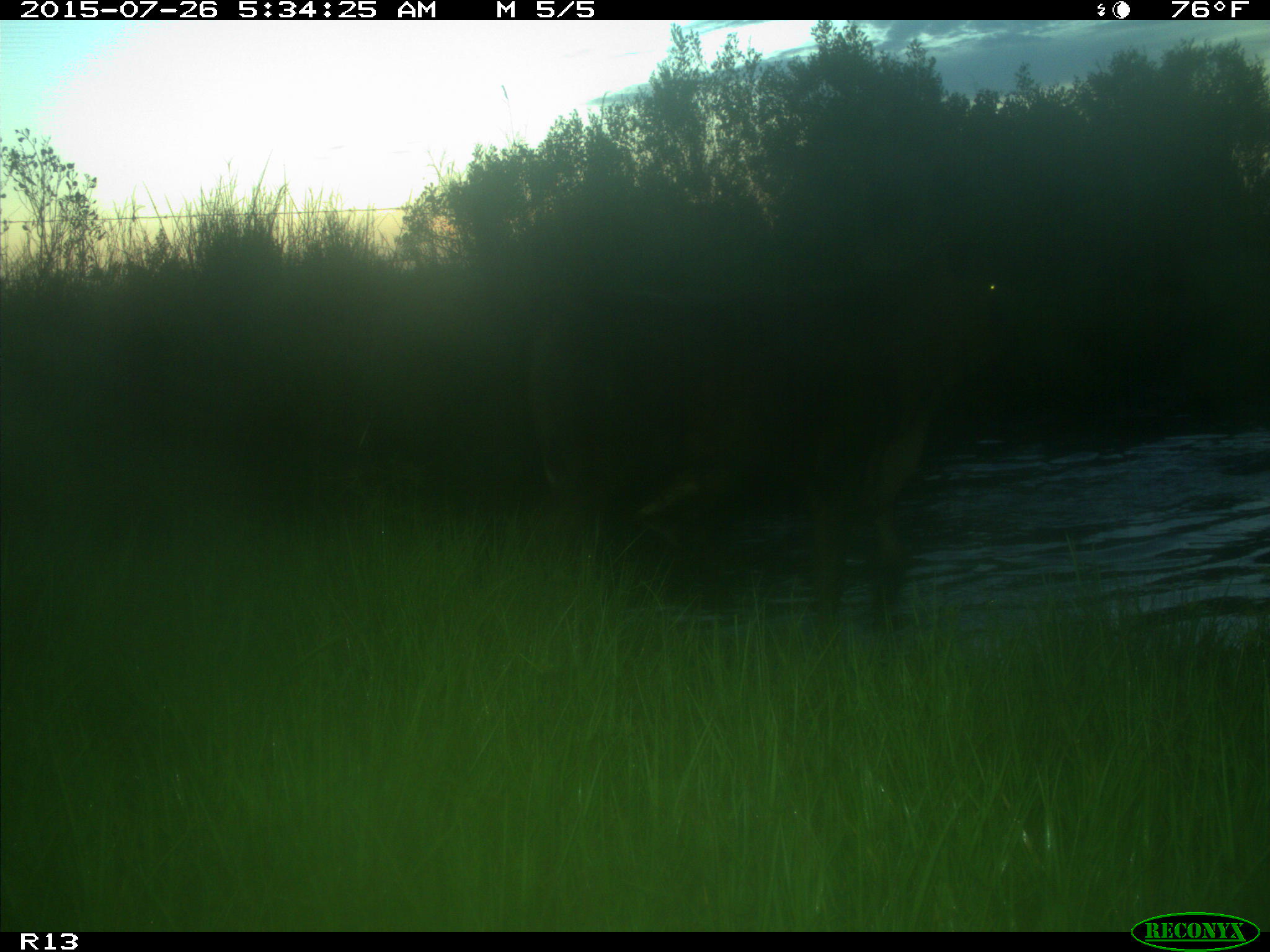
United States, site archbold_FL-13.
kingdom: Animalia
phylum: Chordata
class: Mammalia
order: Artiodactyla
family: Bovidae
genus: Bos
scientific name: Bos taurus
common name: domestic cow